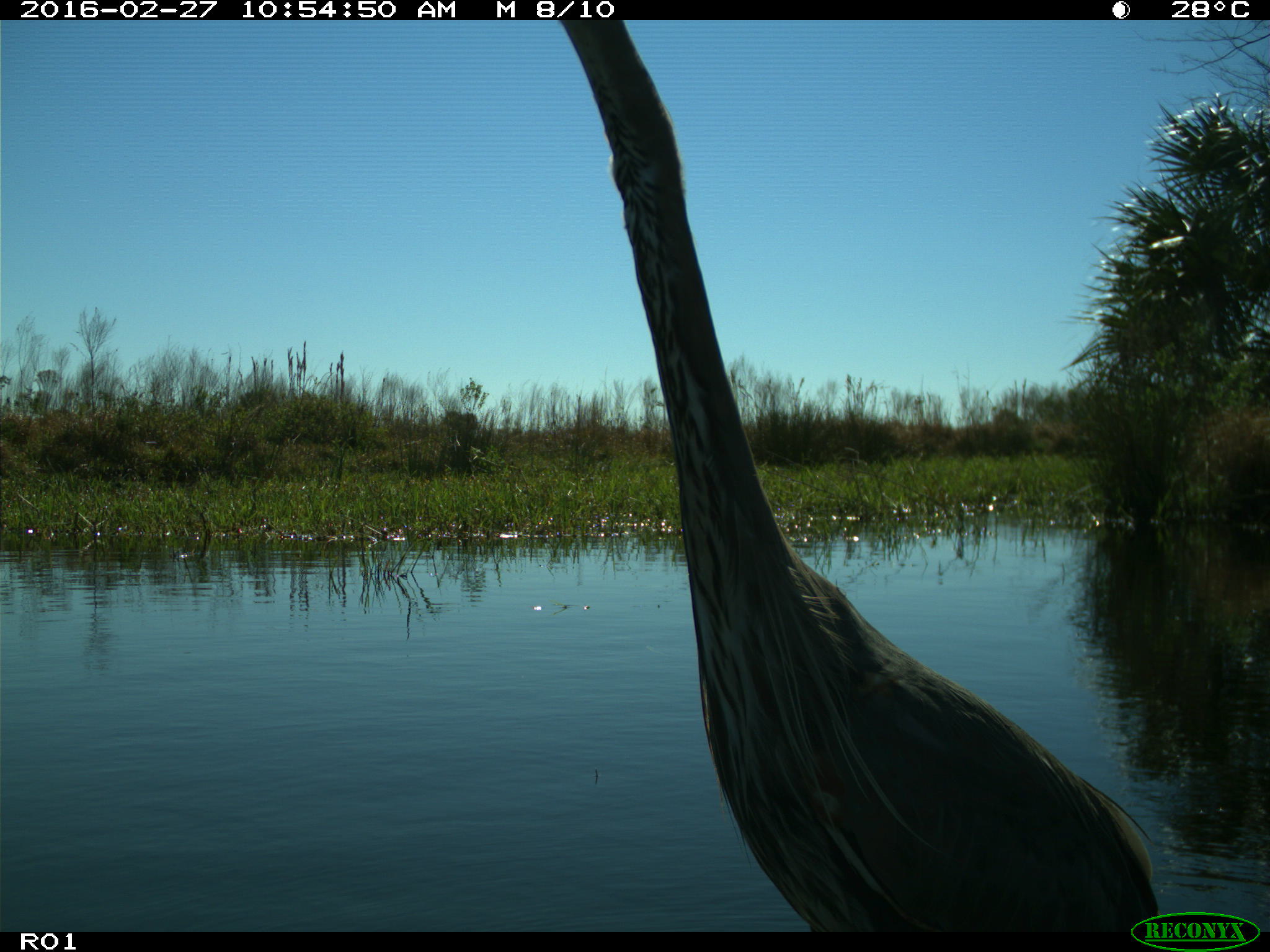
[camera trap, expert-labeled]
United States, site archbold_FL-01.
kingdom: Animalia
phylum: Chordata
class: Aves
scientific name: Aves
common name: birds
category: unidentified bird